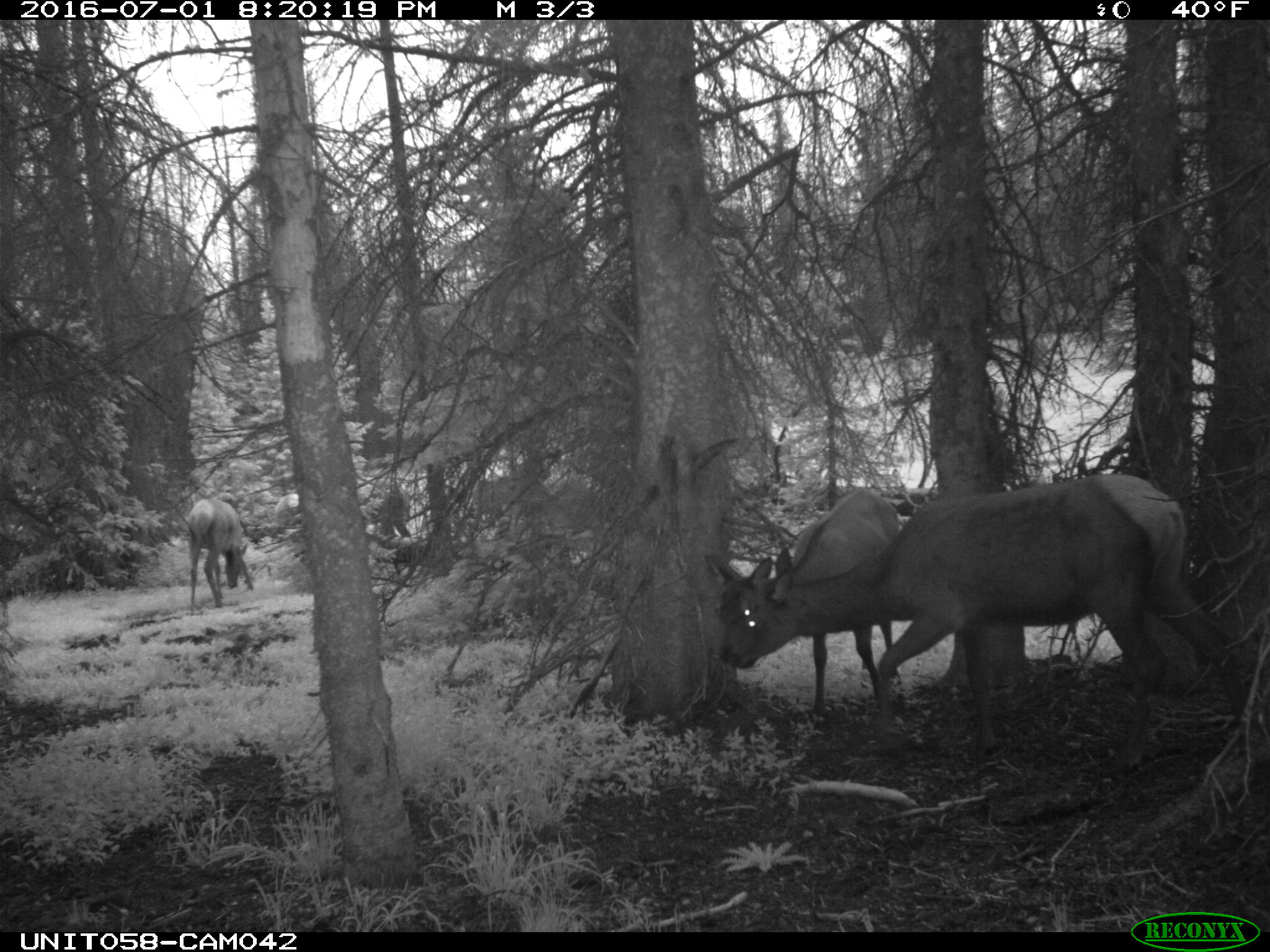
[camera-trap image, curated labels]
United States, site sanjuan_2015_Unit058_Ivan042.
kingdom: Animalia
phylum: Chordata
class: Mammalia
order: Artiodactyla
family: Cervidae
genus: Cervus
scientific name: Cervus elaphus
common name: red deer